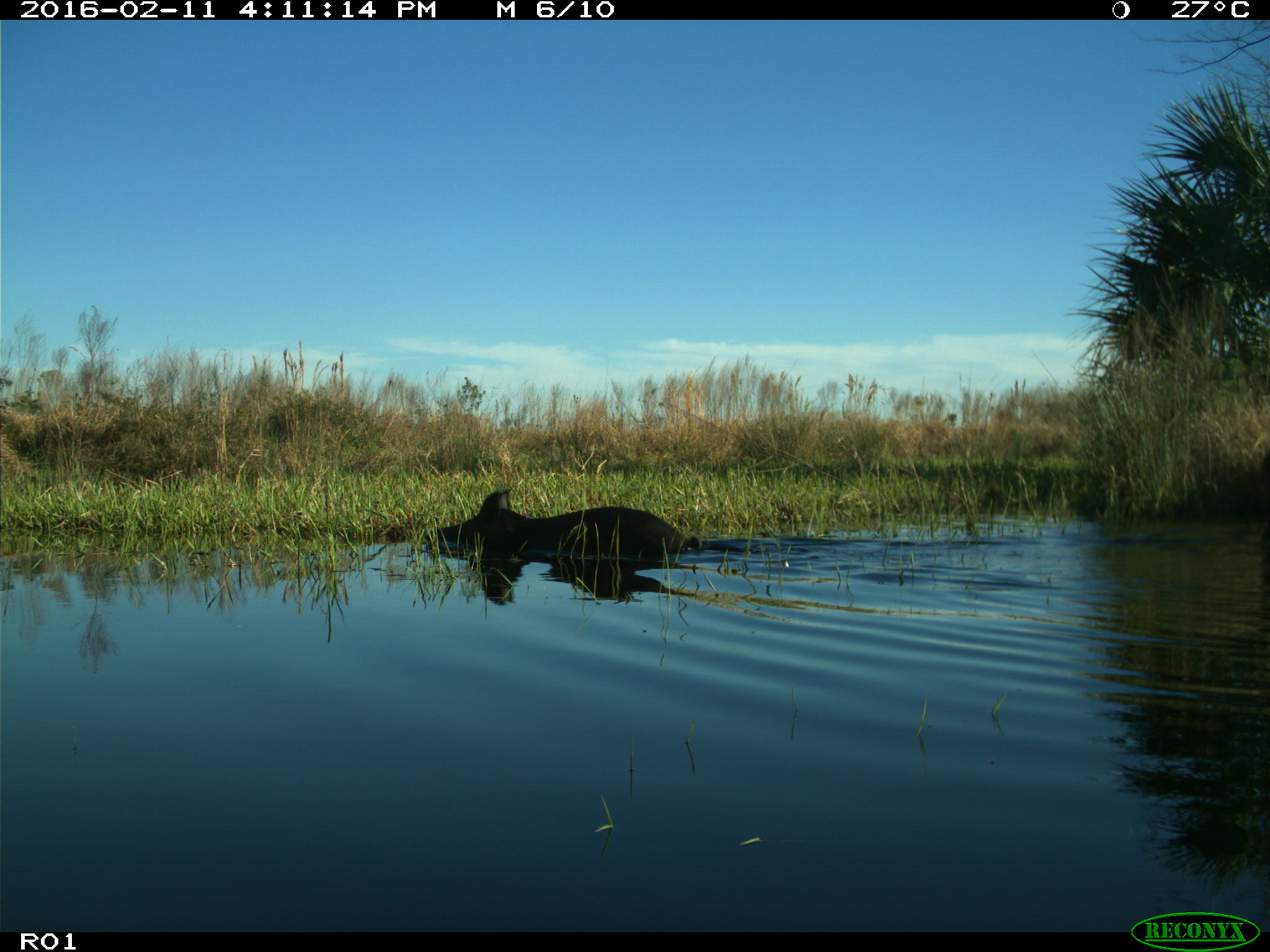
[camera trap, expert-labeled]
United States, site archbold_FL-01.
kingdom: Animalia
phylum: Chordata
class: Mammalia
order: Artiodactyla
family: Suidae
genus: Sus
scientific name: Sus scrofa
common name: wild boar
Sus scrofa (wild boar).